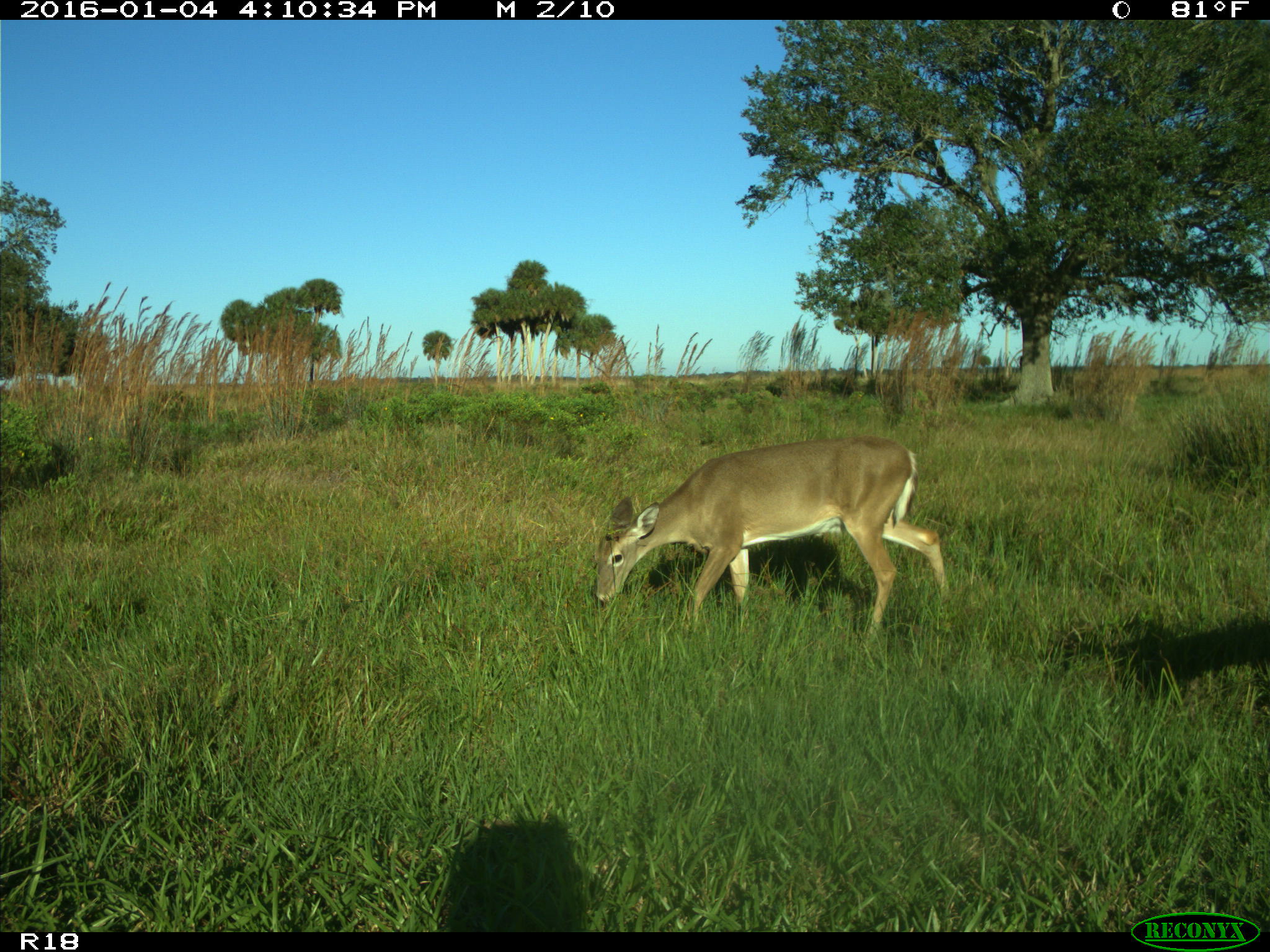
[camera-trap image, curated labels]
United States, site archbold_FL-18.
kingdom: Animalia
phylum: Chordata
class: Mammalia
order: Artiodactyla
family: Cervidae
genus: Odocoileus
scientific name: Odocoileus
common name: deer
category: unidentified deer